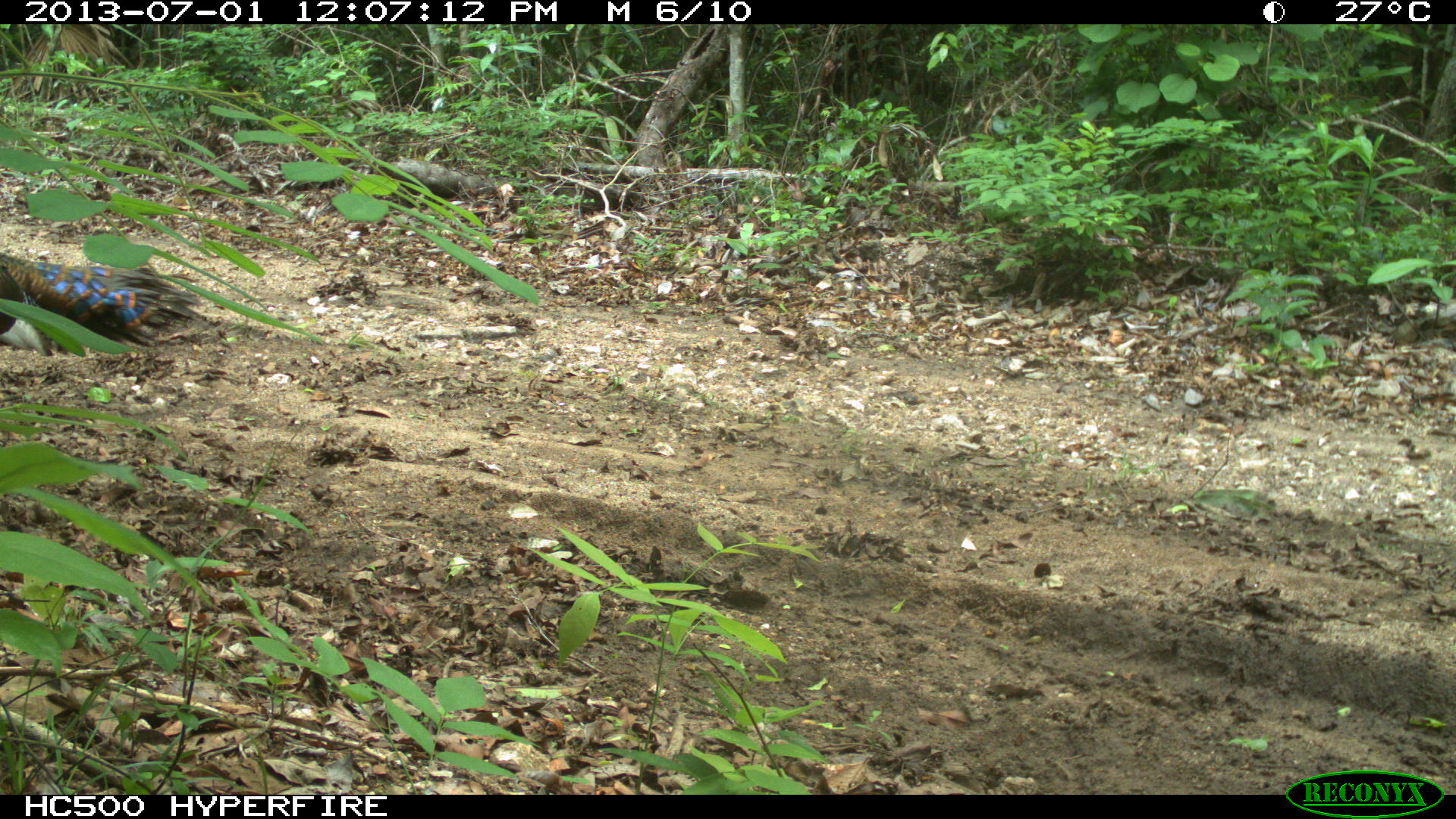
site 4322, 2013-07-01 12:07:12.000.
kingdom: Animalia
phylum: Chordata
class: Aves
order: Galliformes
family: Phasianidae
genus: Meleagris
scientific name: Meleagris ocellata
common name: ocellated turkey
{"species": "Meleagris ocellata (ocellated turkey)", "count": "1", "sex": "male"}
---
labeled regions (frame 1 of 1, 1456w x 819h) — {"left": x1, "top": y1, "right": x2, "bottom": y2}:
meleagris ocellata: {"left": 0, "top": 246, "right": 213, "bottom": 359}